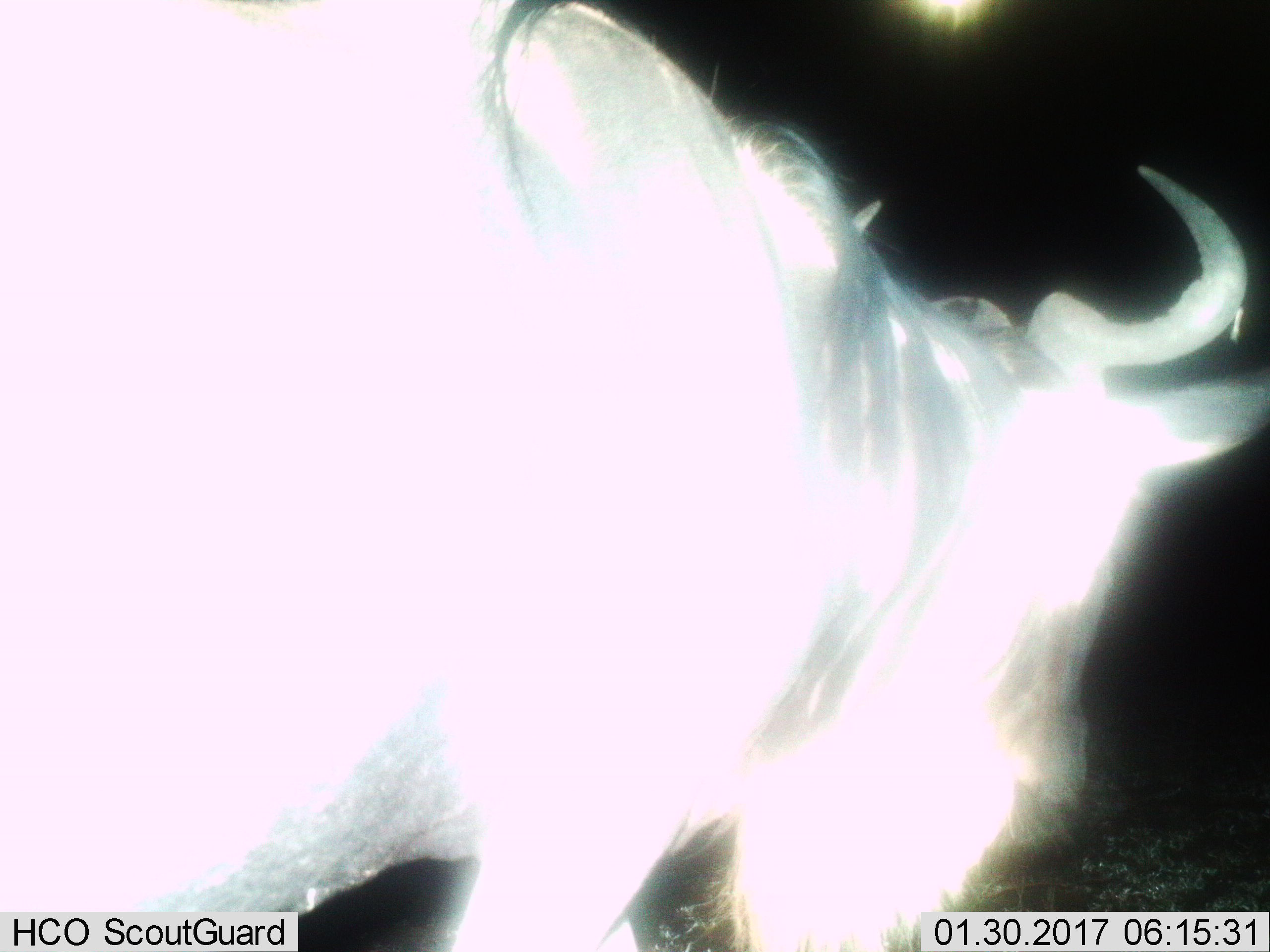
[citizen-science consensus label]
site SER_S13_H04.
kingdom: Animalia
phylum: Chordata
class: Mammalia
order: Artiodactyla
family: Bovidae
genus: Connochaetes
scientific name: Connochaetes taurinus taurinus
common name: blue wildebeest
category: wildebeestblue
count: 1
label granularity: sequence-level